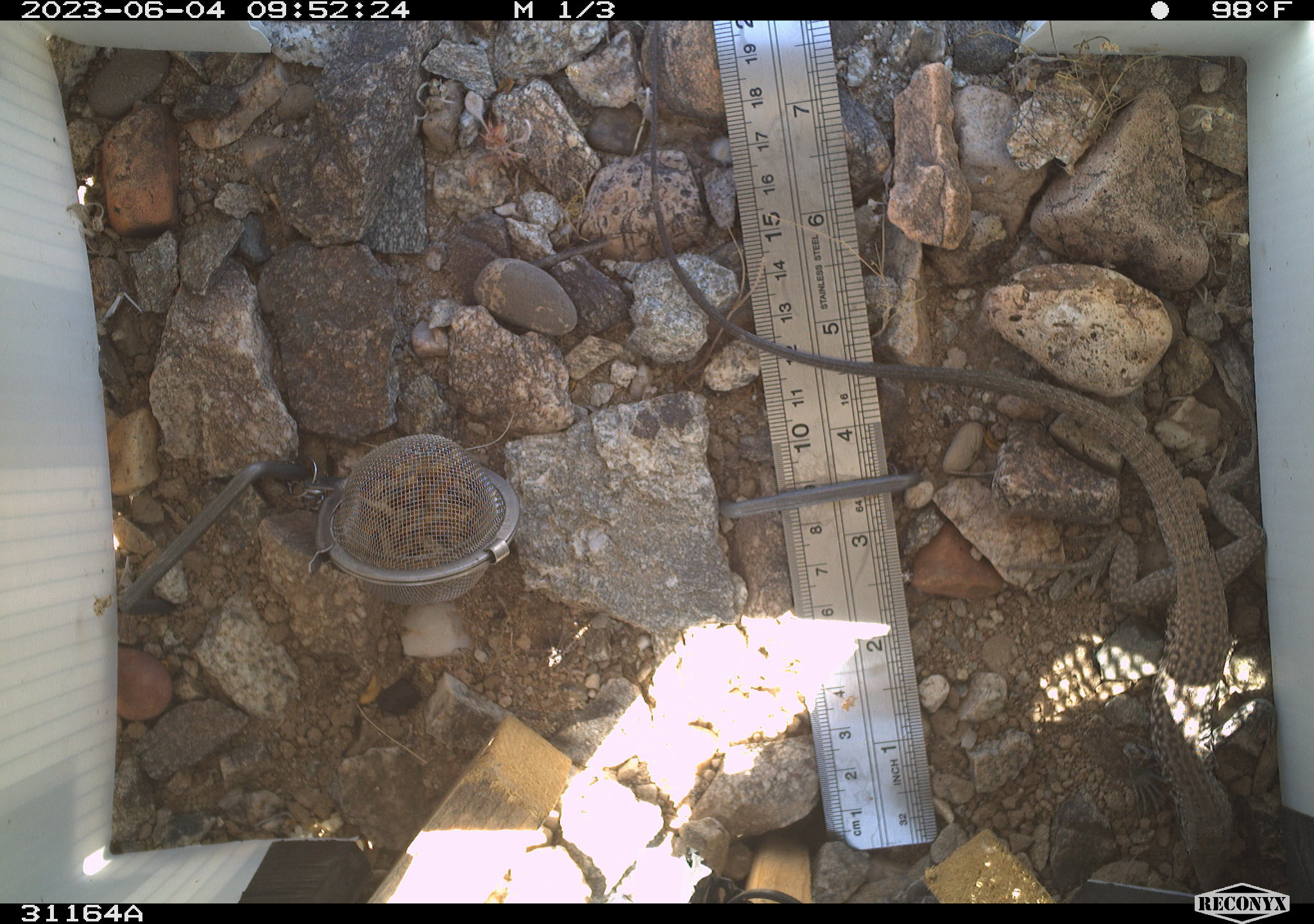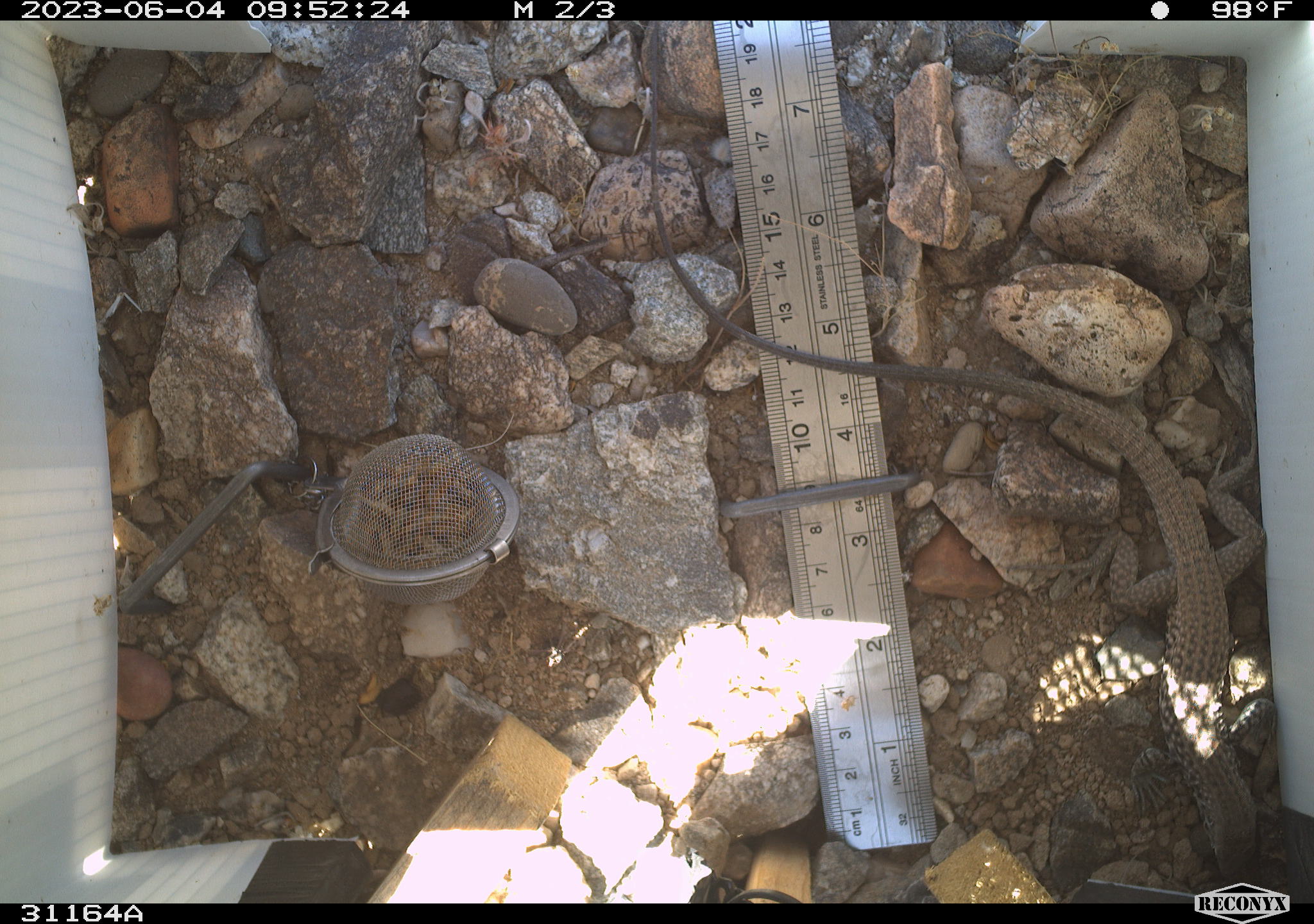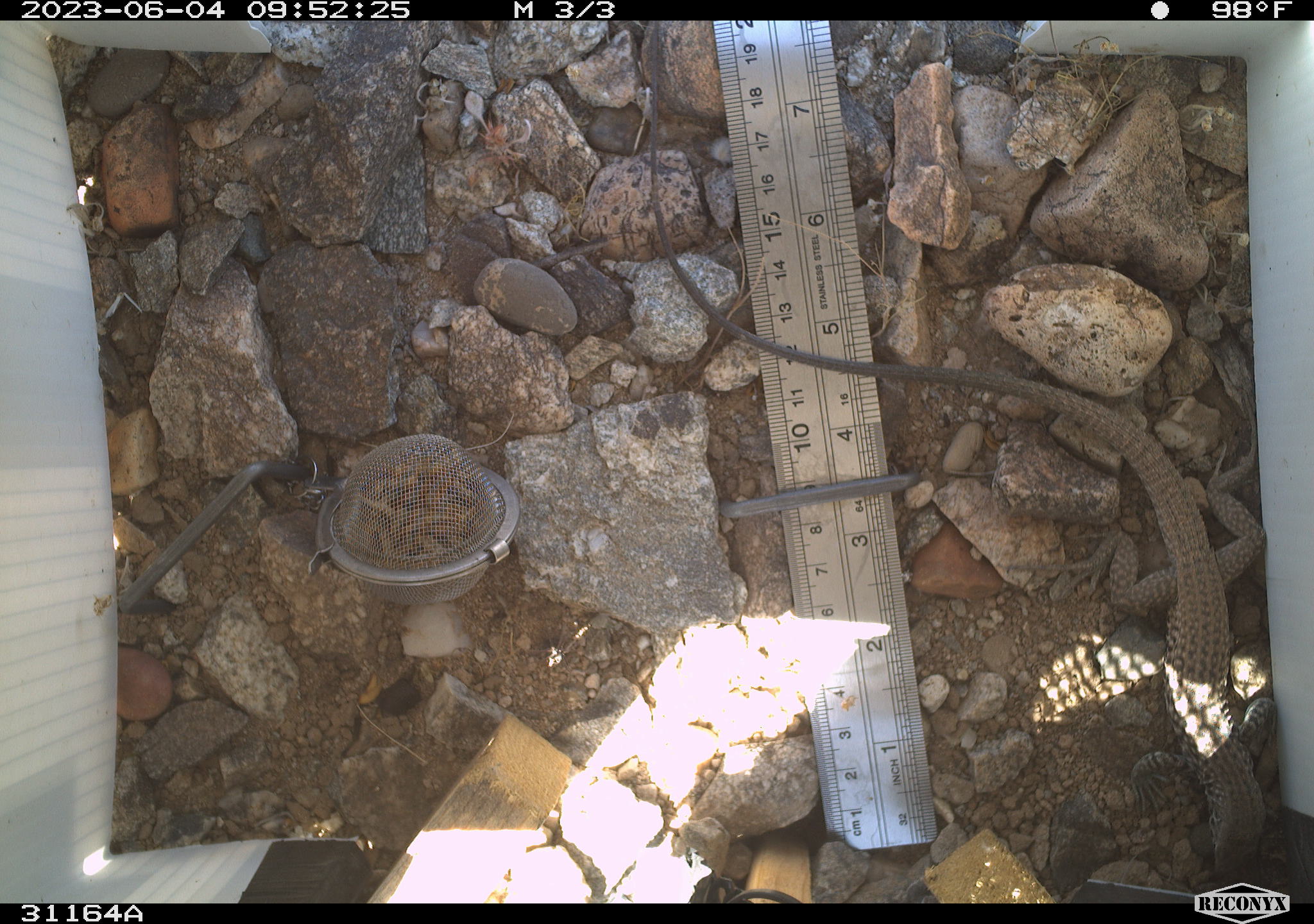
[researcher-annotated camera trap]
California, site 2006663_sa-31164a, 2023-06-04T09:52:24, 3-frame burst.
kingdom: Animalia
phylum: Chordata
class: Reptilia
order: Squamata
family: Teiidae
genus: Aspidoscelis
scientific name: Aspidoscelis tigris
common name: western whiptail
Western whiptail (Aspidoscelis tigris).